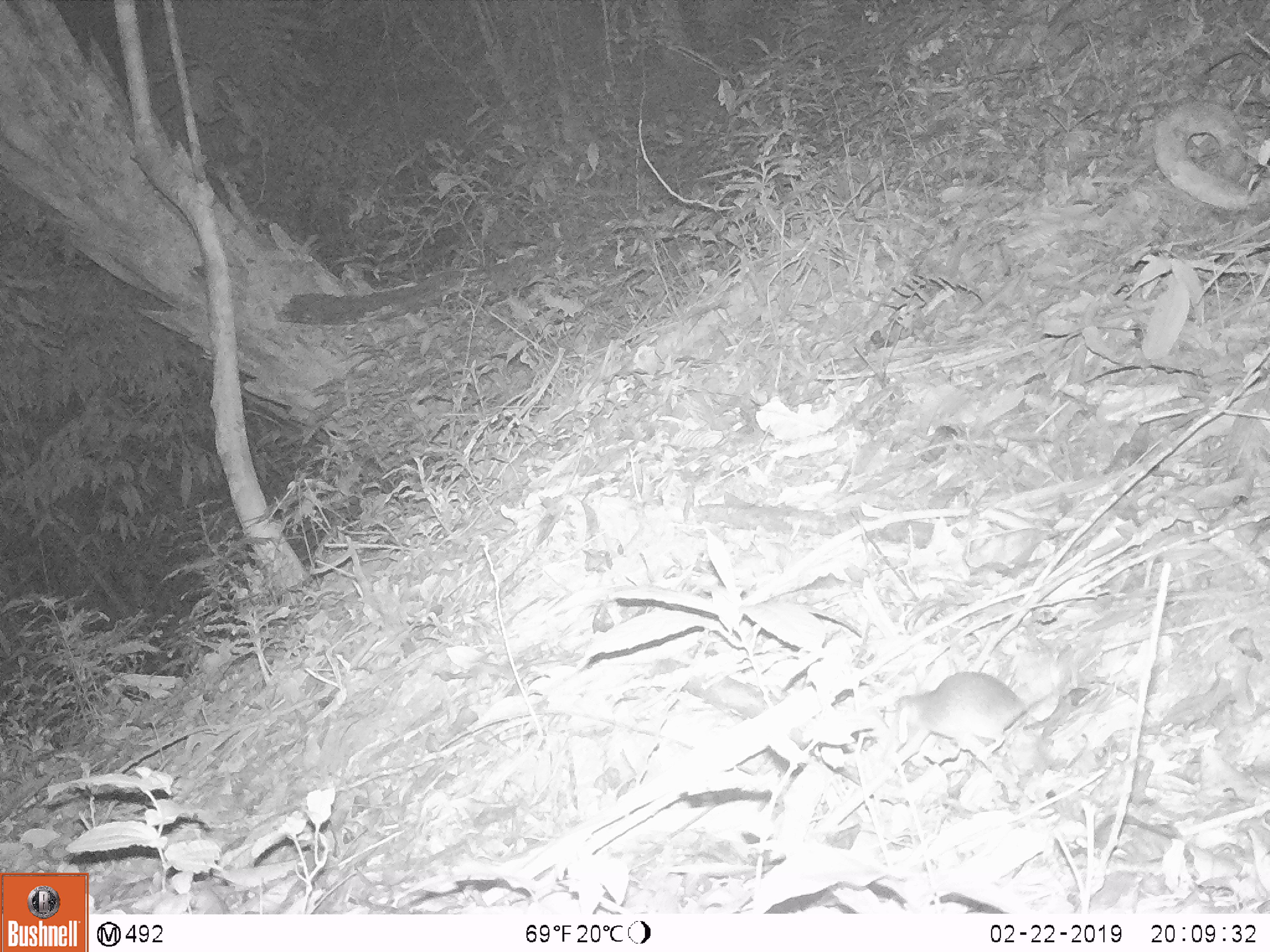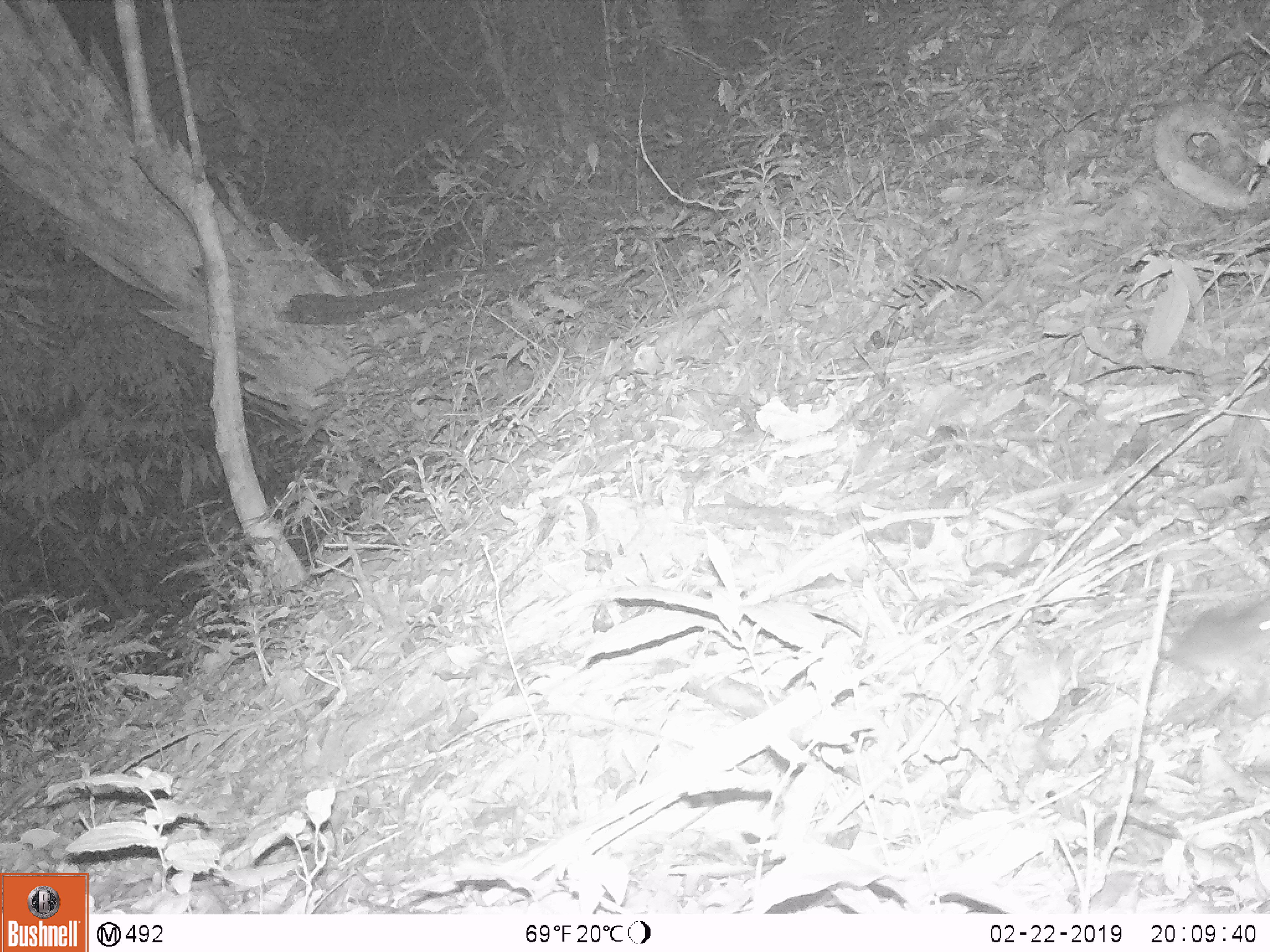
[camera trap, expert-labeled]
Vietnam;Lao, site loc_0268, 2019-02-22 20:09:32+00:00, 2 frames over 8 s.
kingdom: Animalia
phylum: Chordata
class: Mammalia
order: Rodentia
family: Muridae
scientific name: Muridae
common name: old-world mice and rats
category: unidentified murid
Unidentified murid (old-world mice and rats) (Muridae). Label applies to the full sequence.